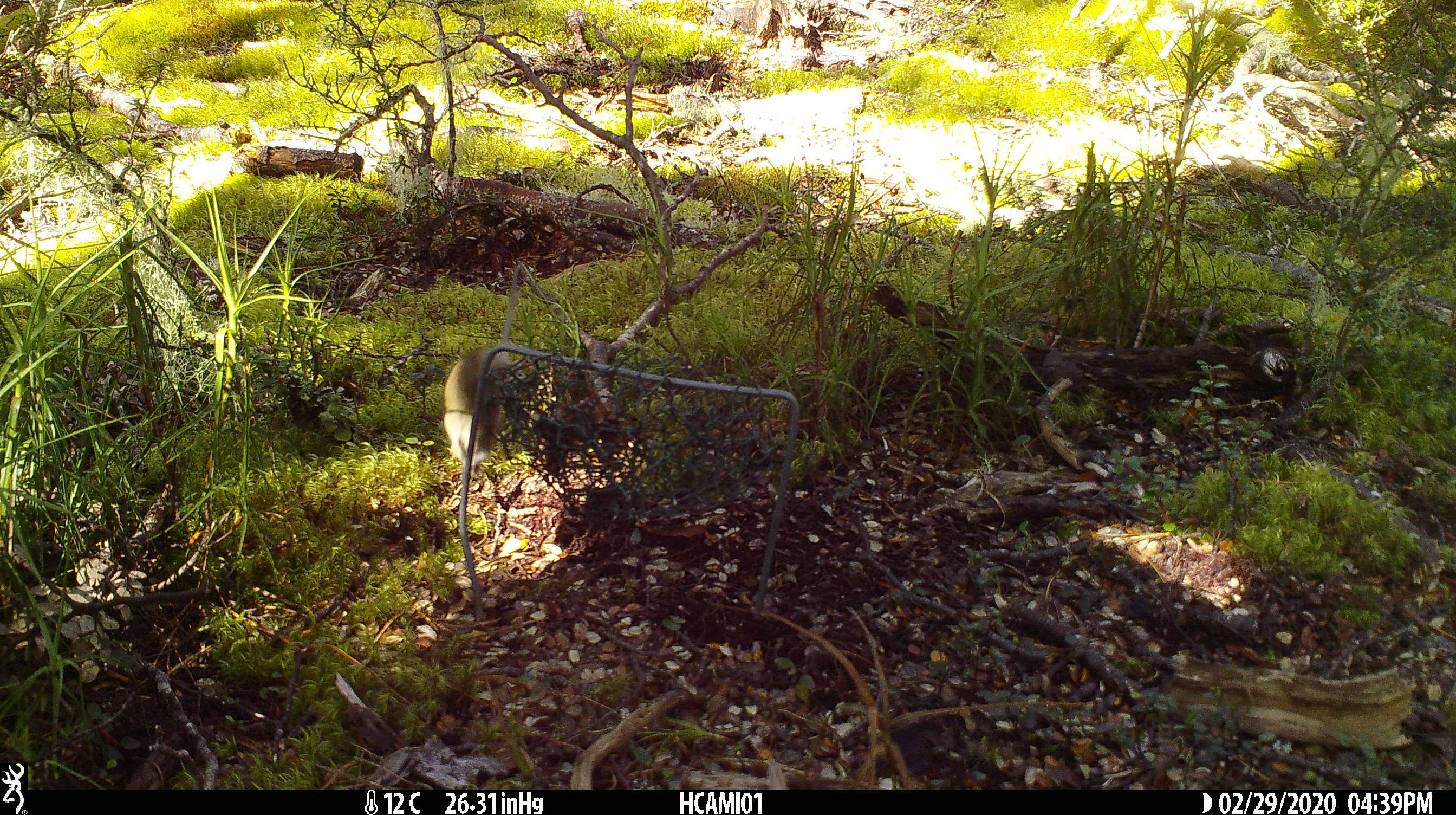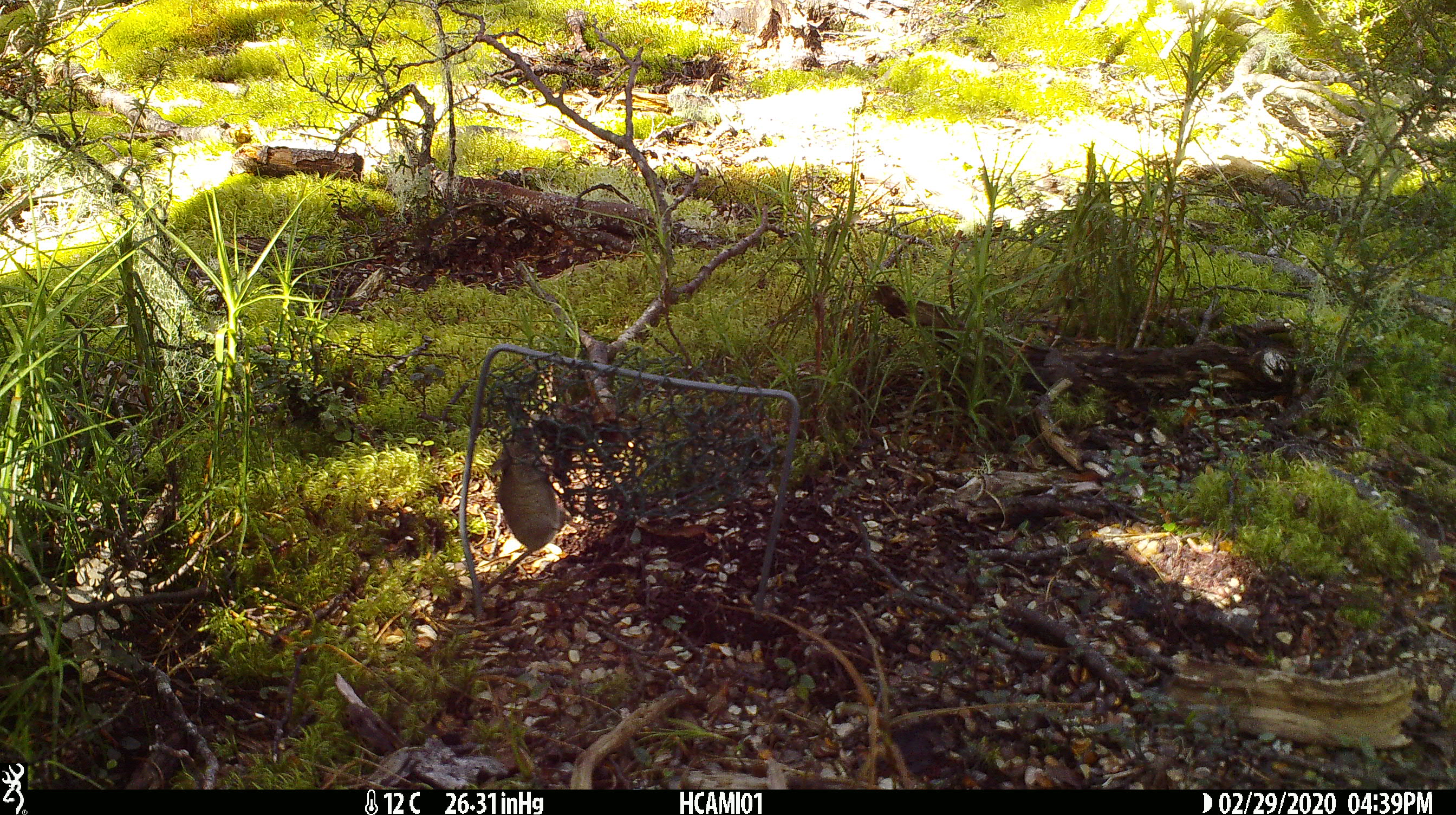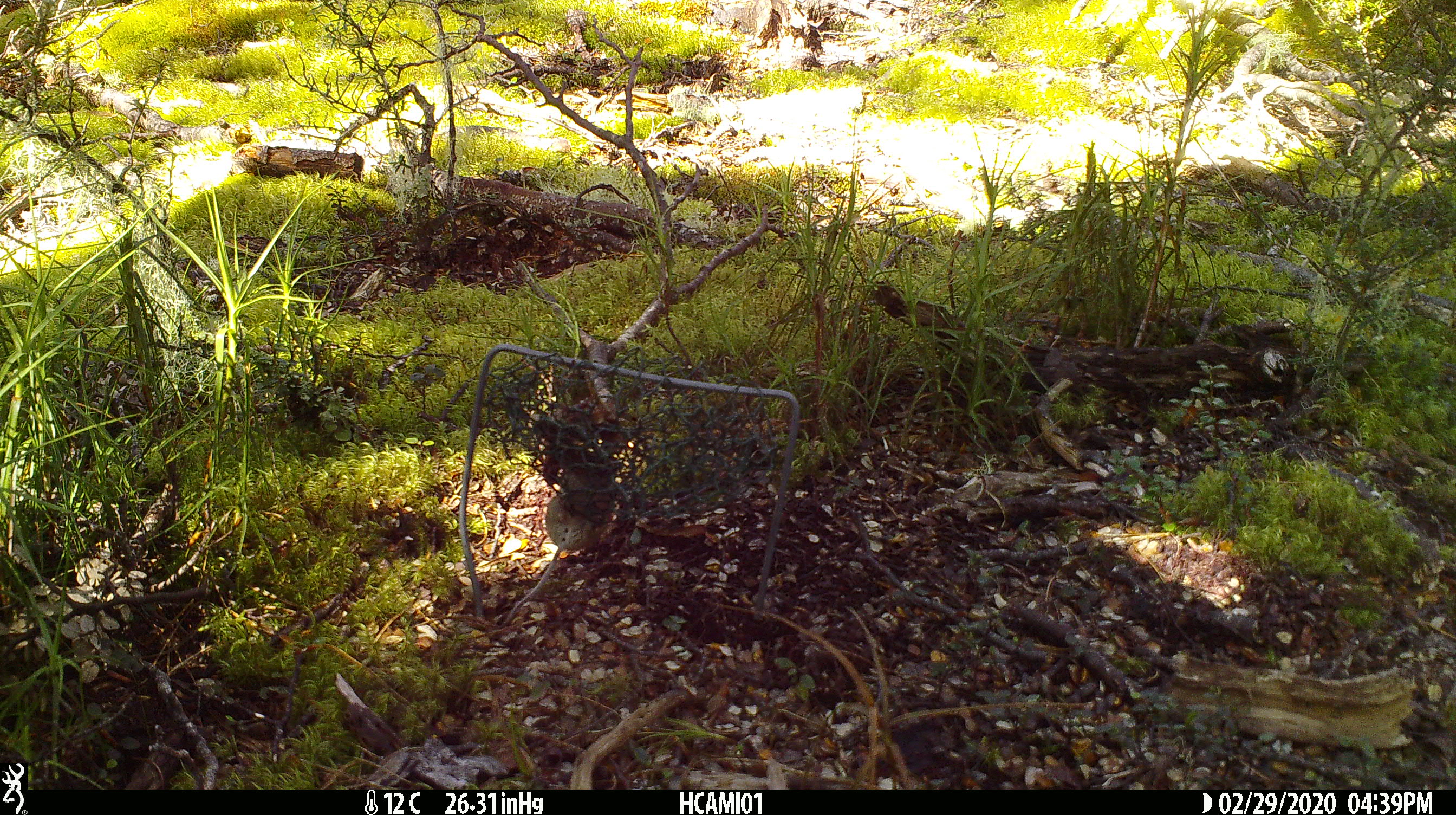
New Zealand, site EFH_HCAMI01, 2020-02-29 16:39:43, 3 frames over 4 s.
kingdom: Animalia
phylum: Chordata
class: Mammalia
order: Rodentia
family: Muridae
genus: Mus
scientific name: Mus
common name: mouse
Mouse (Mus).